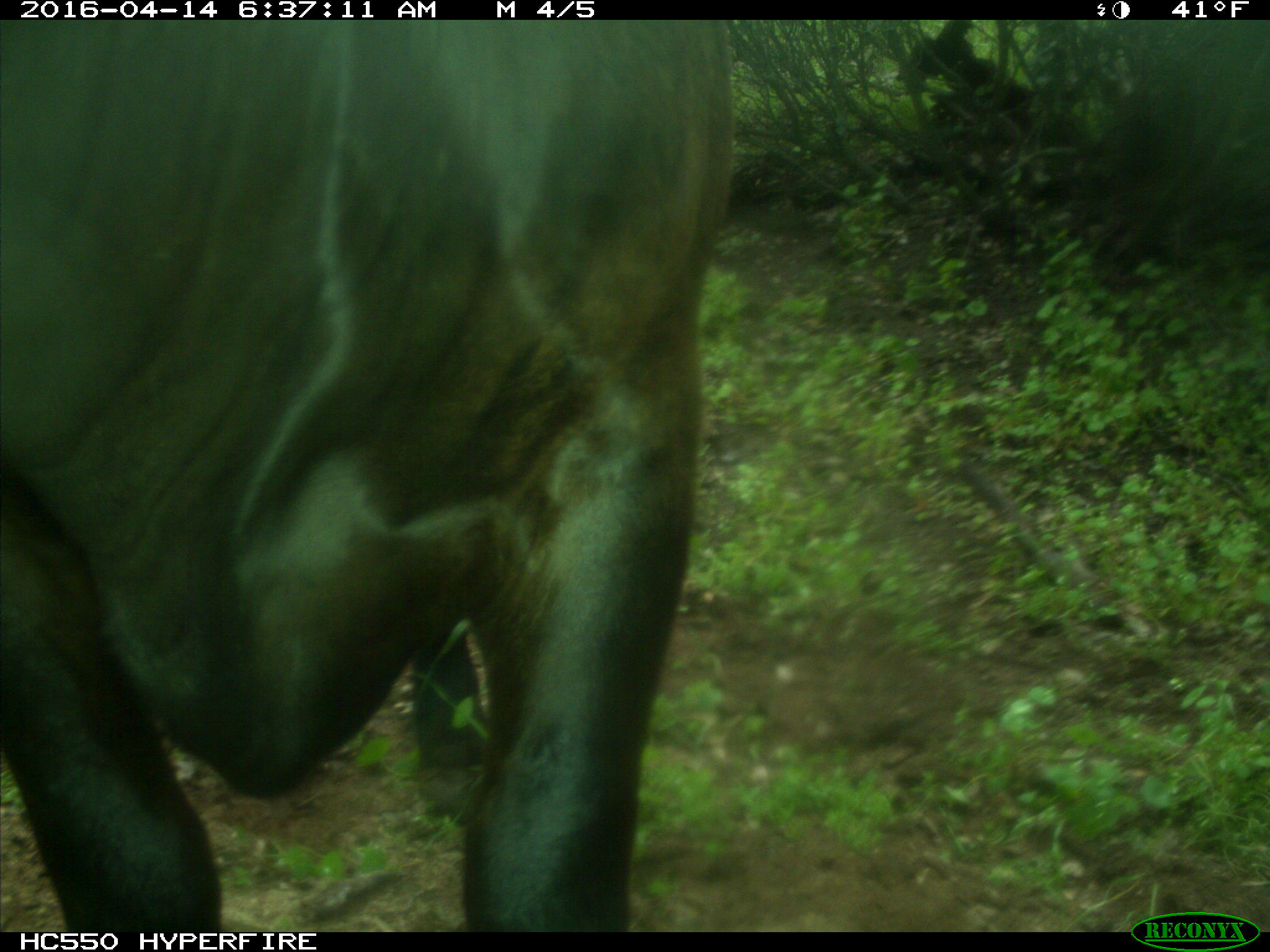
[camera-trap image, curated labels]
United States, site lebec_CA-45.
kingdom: Animalia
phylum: Chordata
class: Mammalia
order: Artiodactyla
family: Bovidae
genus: Bos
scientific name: Bos taurus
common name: domestic cow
Bos taurus (domestic cow).